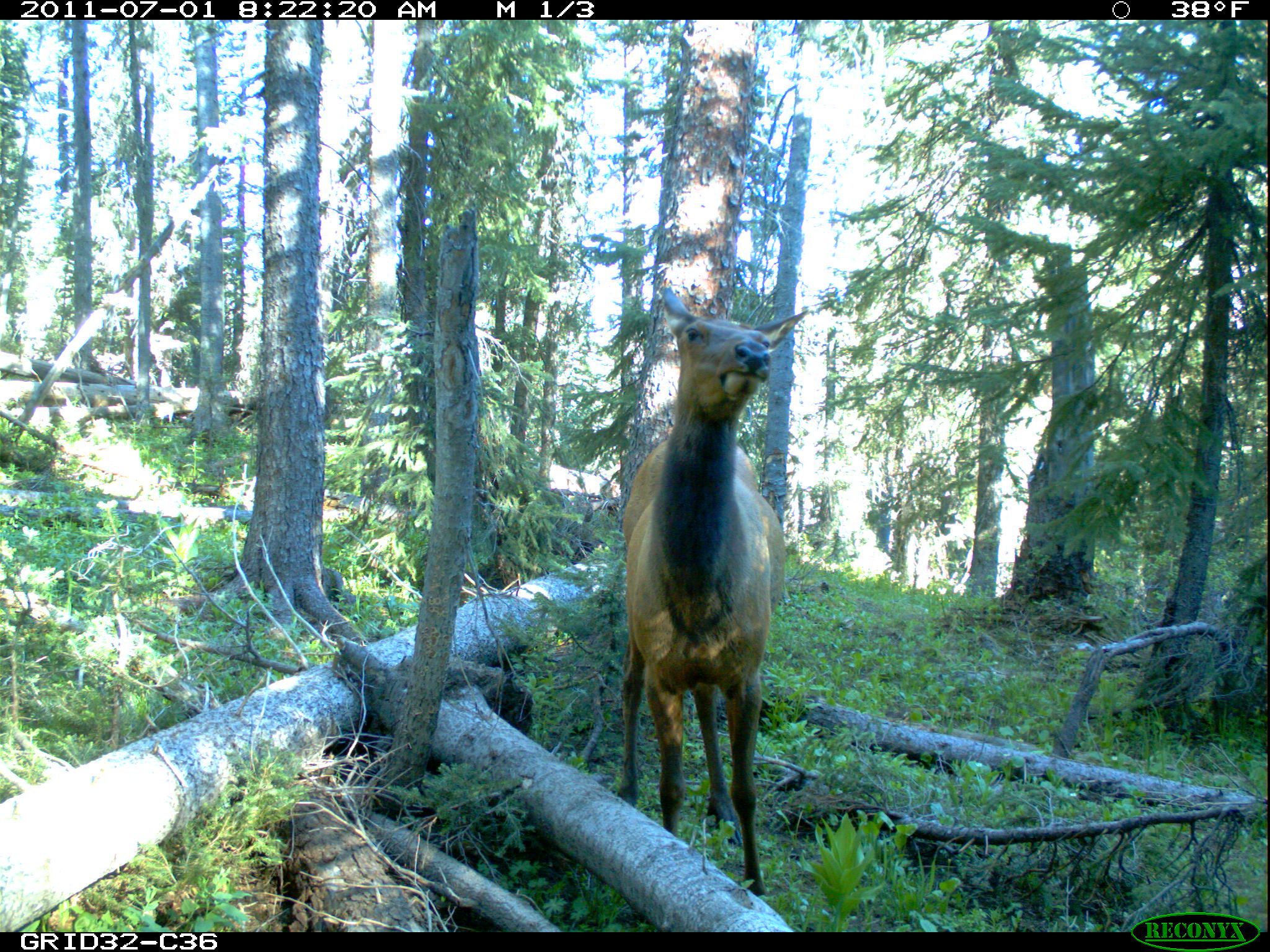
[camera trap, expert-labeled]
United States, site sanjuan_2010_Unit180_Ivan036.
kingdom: Animalia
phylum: Chordata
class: Mammalia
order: Artiodactyla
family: Cervidae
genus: Cervus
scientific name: Cervus elaphus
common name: red deer